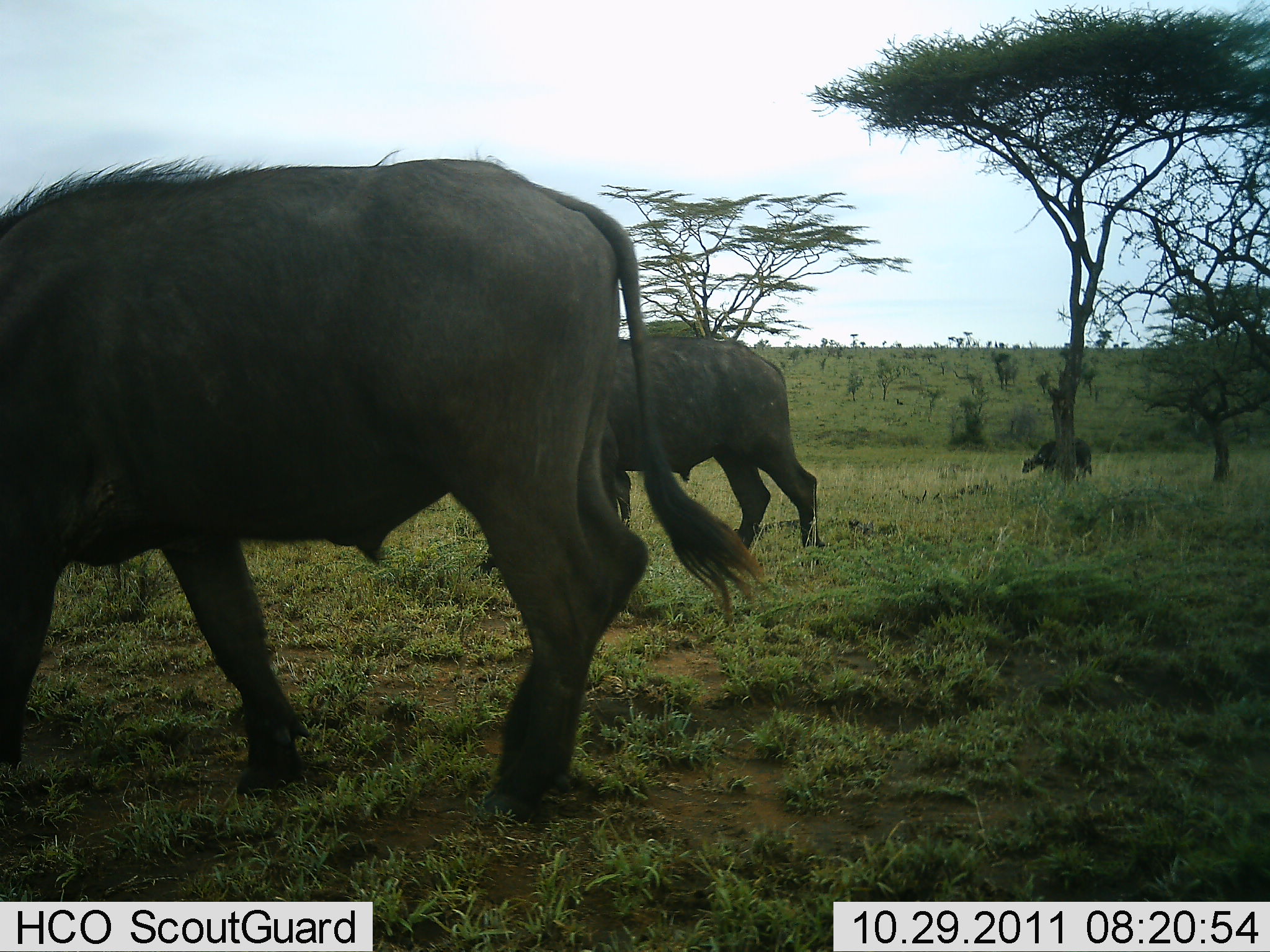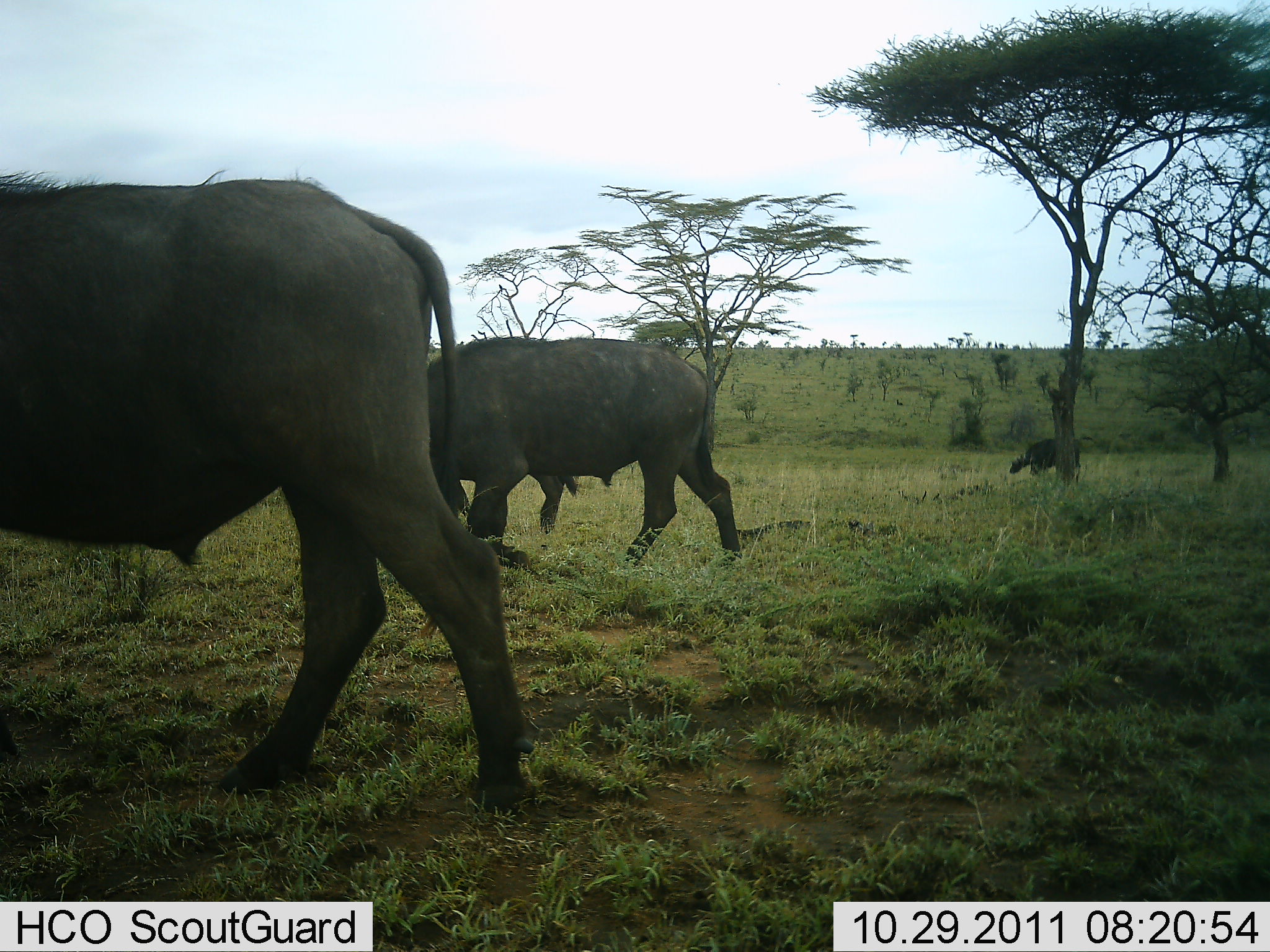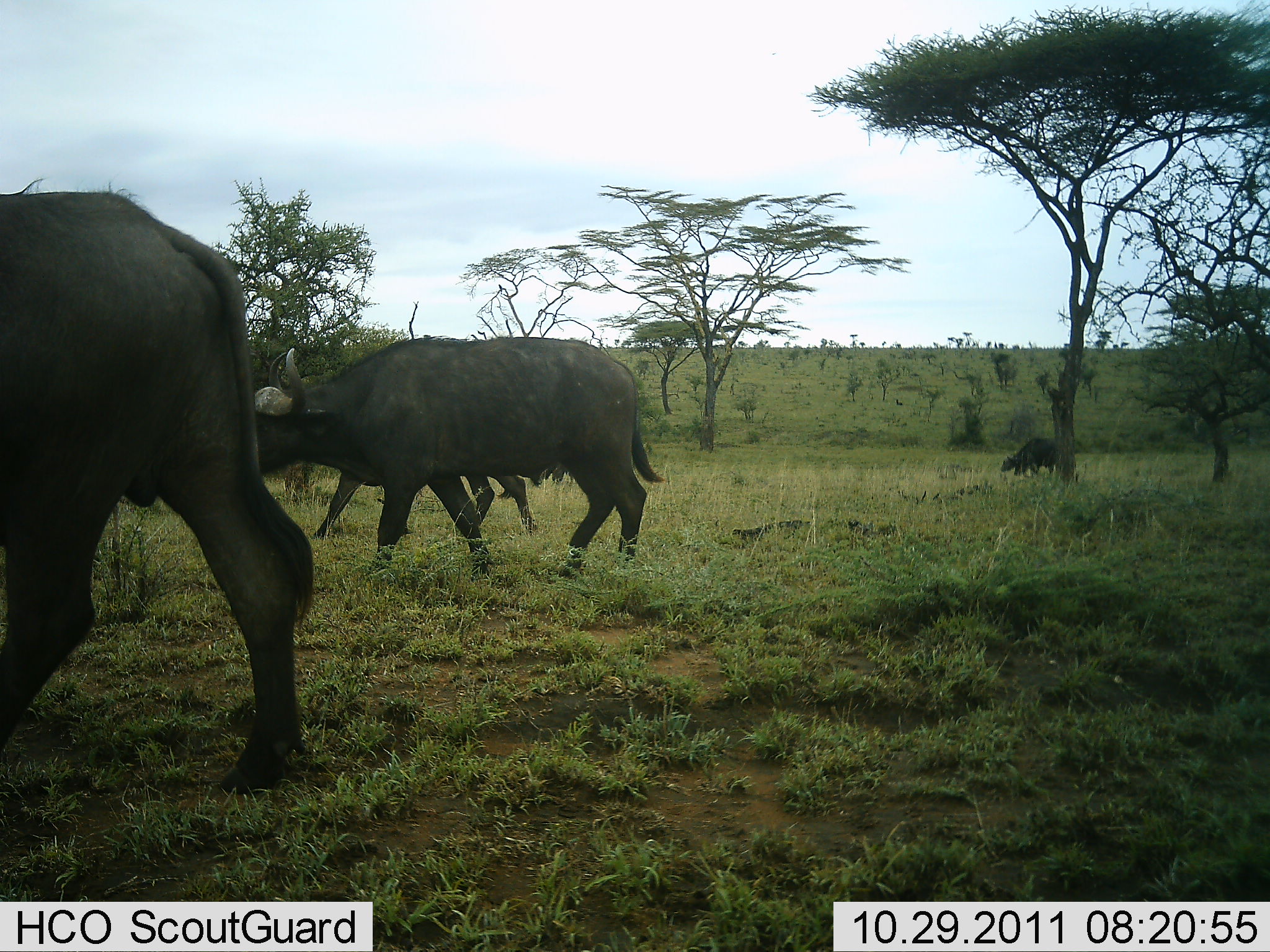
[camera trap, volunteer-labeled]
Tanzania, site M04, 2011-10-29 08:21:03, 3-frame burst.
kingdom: Animalia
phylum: Chordata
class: Mammalia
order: Artiodactyla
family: Bovidae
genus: Syncerus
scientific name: Syncerus caffer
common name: cape buffalo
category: buffalo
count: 4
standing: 8%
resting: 0%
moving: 92%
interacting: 0%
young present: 0%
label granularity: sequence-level